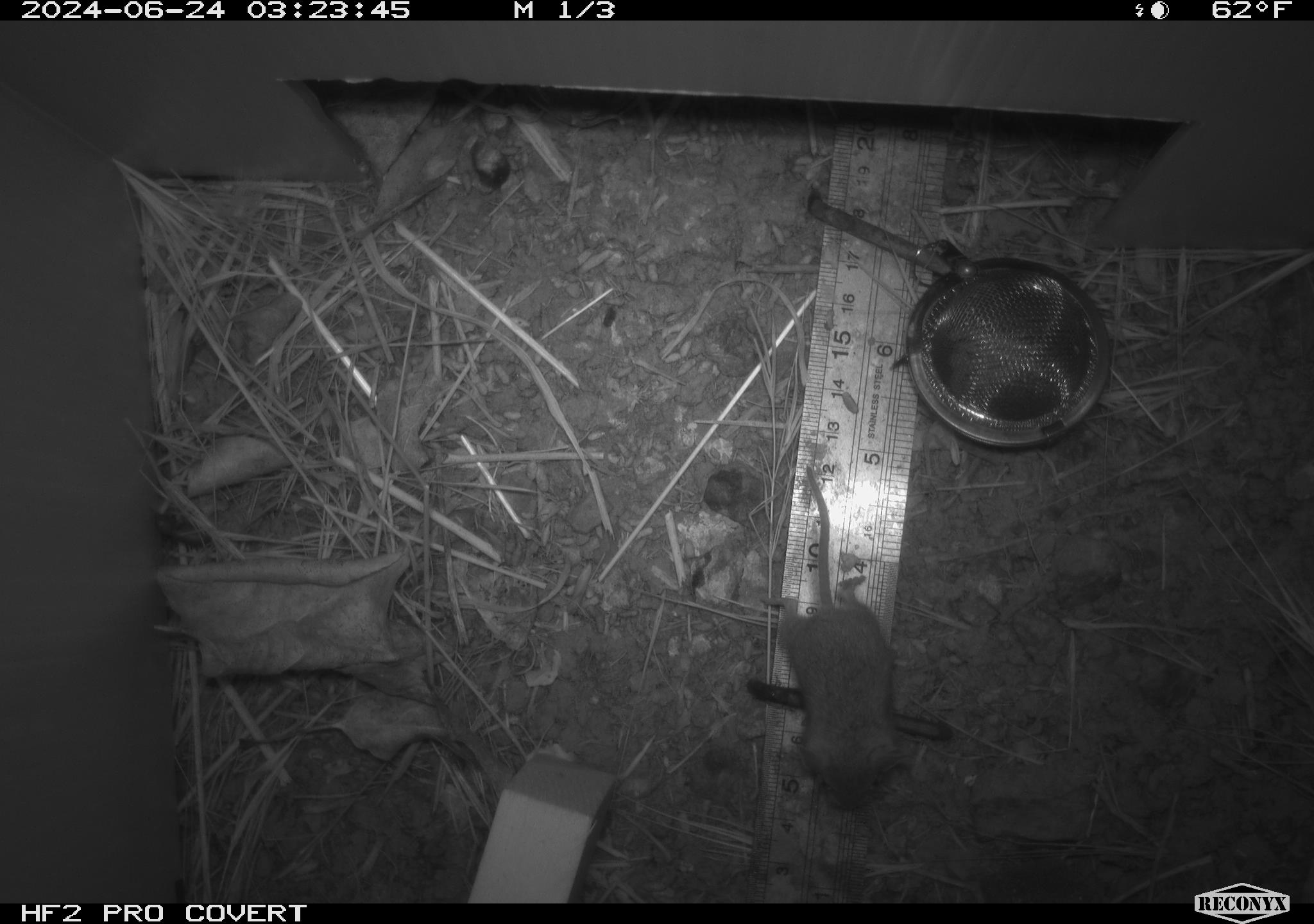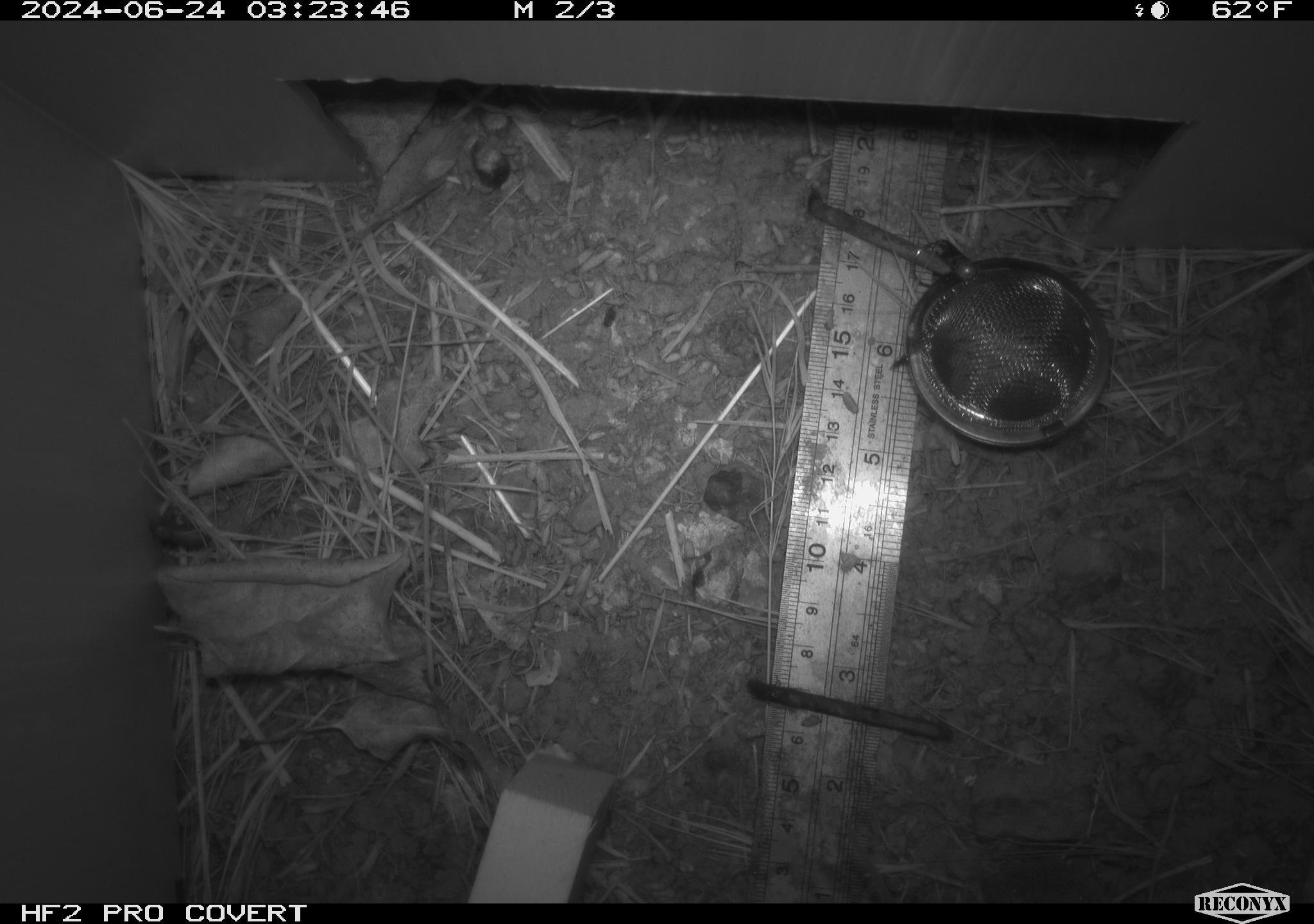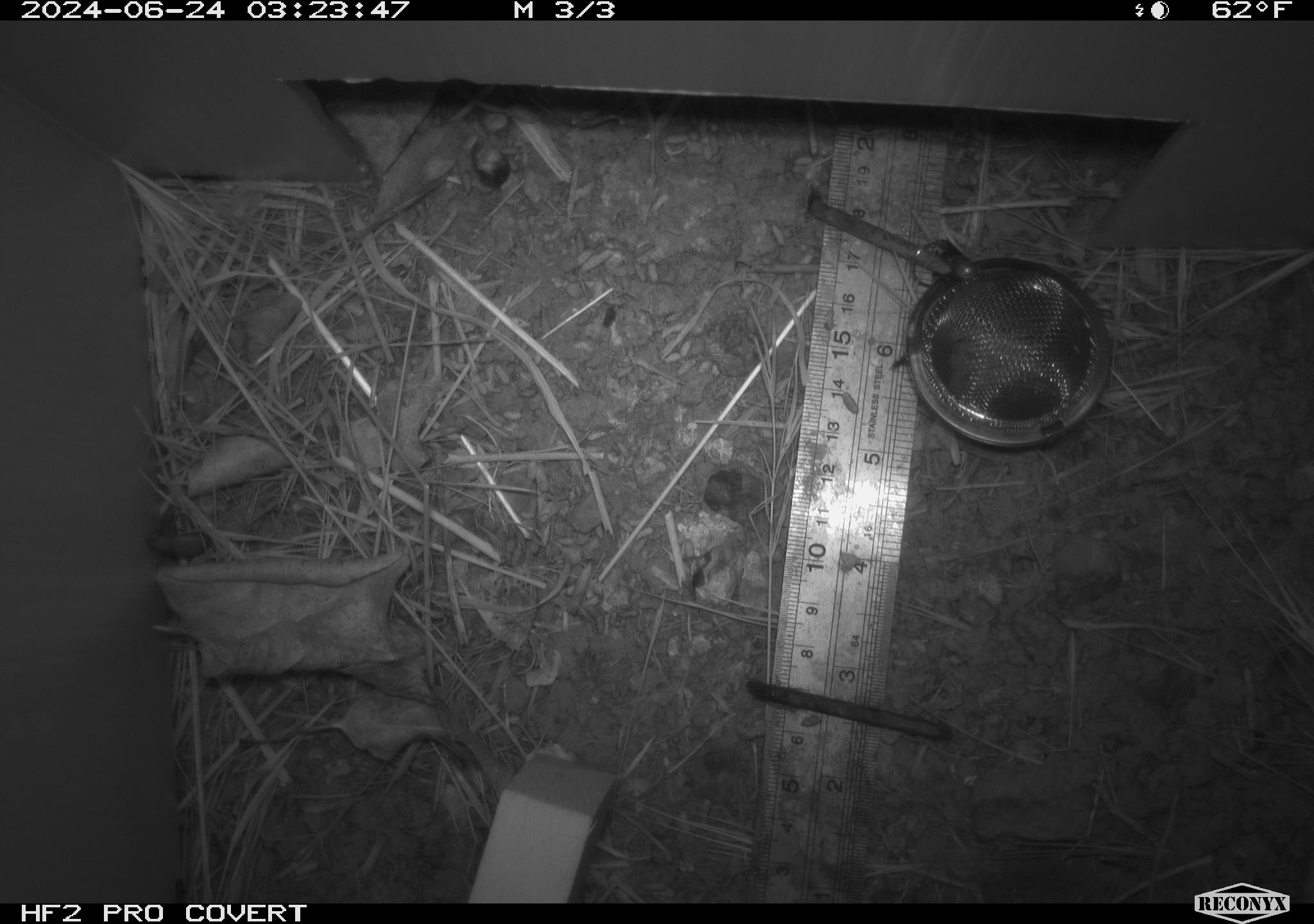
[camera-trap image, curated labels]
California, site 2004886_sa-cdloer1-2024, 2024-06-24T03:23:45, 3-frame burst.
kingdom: Animalia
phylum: Chordata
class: Mammalia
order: Rodentia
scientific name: Rodentia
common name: mouse species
Mouse species (Rodentia).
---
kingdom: Animalia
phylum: Arthropoda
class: Malacostraca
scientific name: Malacostraca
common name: amphipods, crabs, isopods, krill, lobsters and shrimps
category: malacostracan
Malacostracan (amphipods, crabs, isopods, krill, lobsters and shrimps) (Malacostraca).